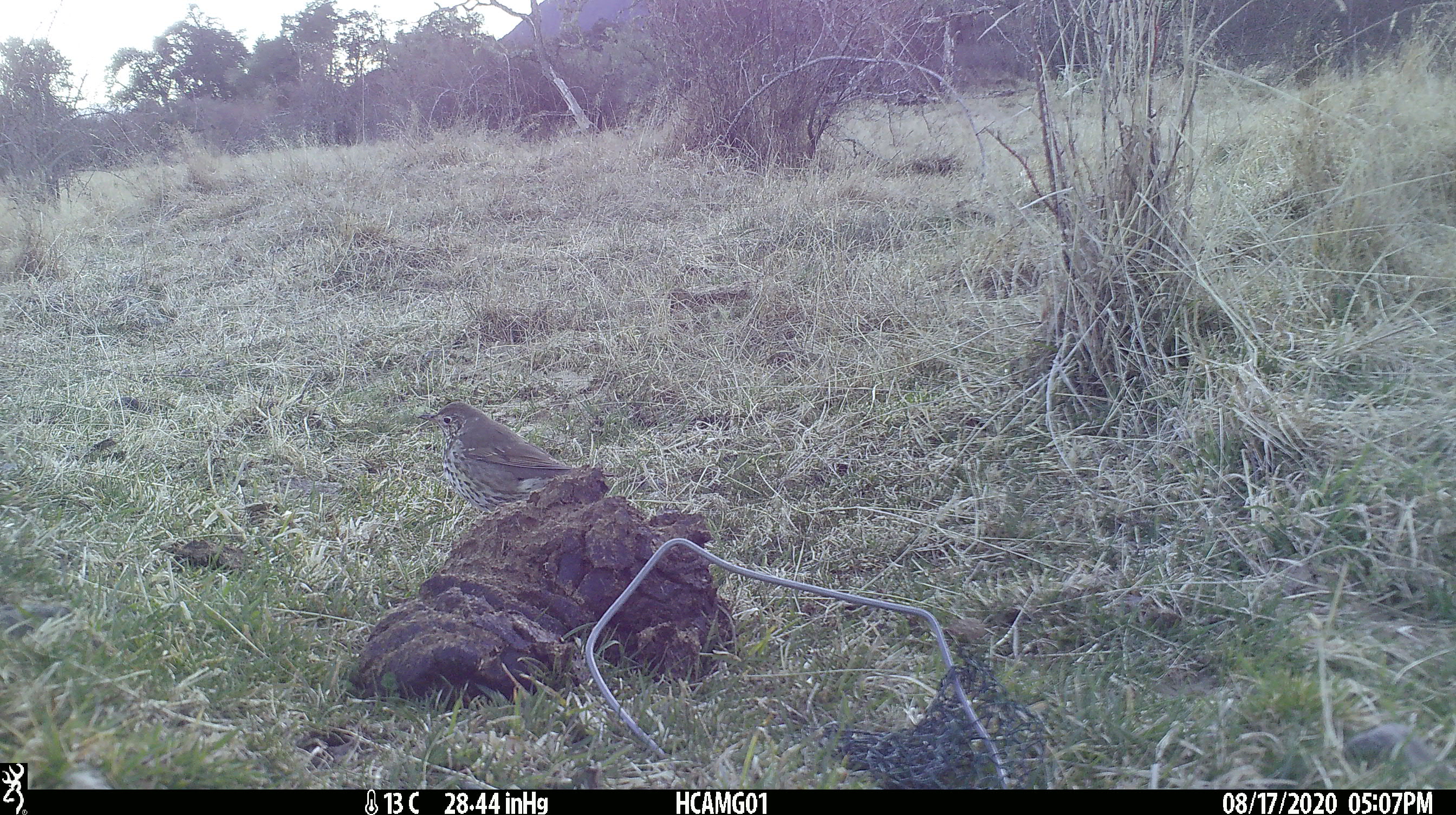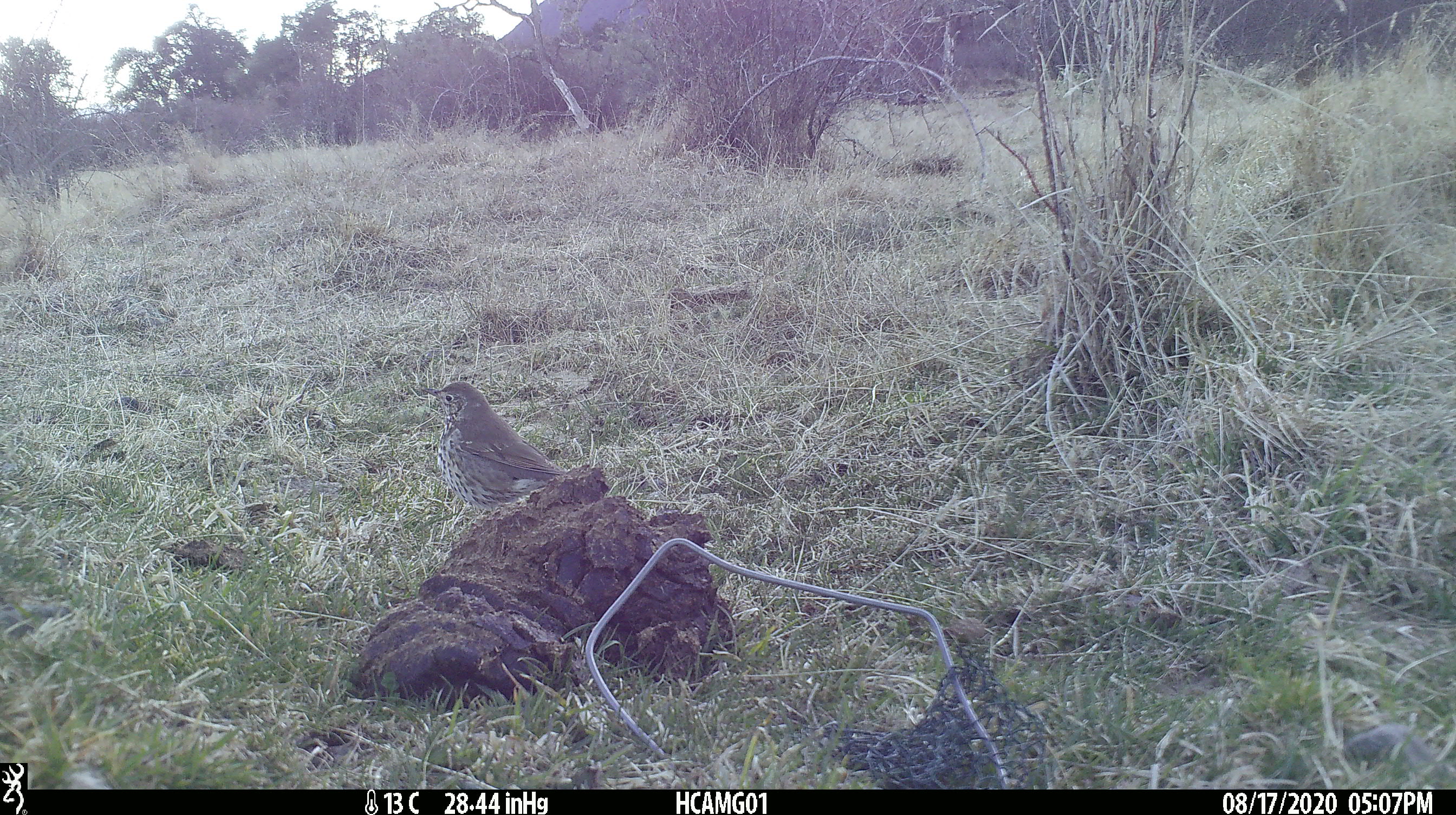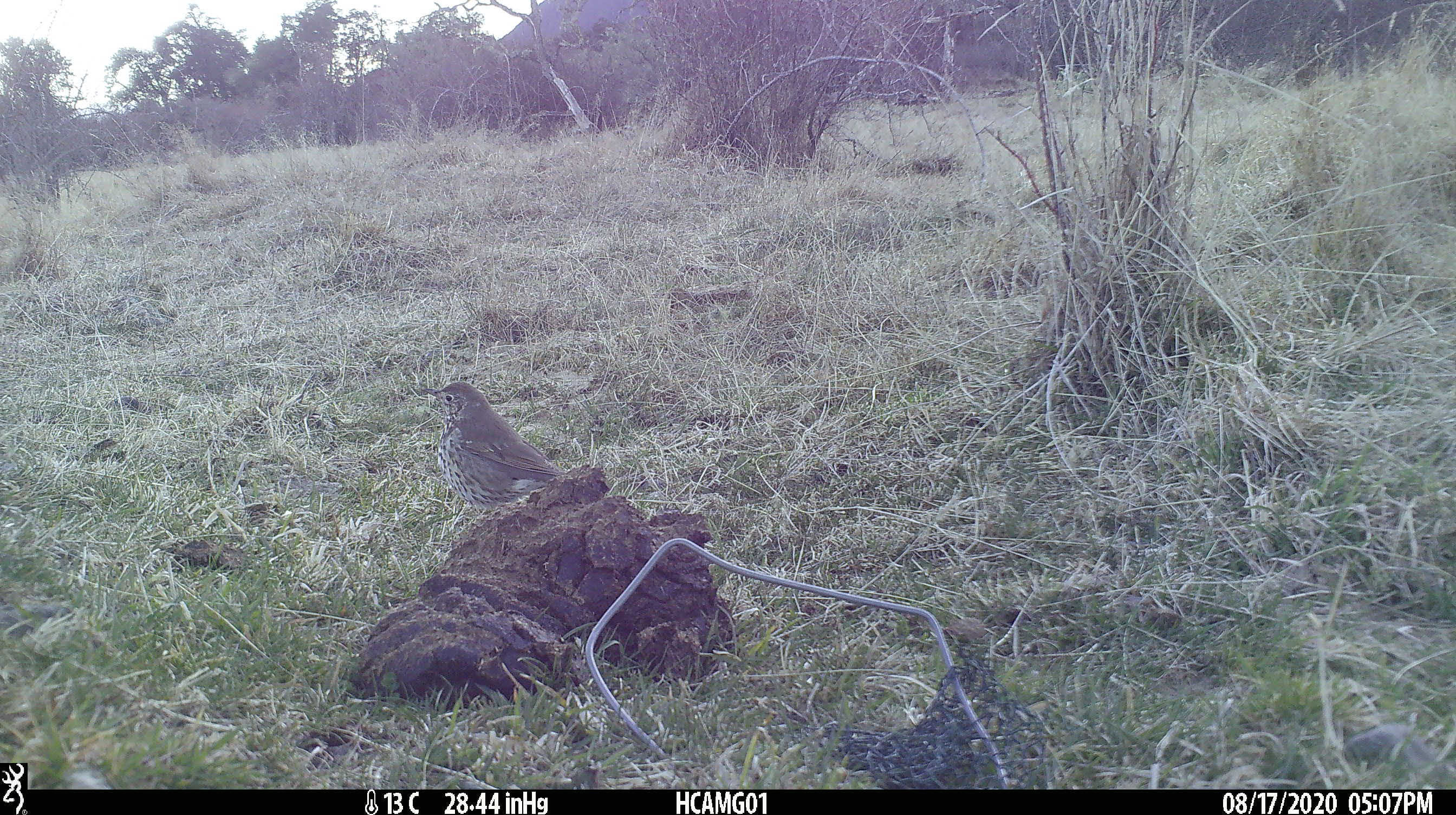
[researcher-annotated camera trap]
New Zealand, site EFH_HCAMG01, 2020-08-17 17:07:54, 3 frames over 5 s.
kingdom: Animalia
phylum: Chordata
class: Aves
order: Passeriformes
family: Turdidae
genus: Turdus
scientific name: Turdus philomelos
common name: song thrush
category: thrush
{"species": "thrush (song thrush) (Turdus philomelos)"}